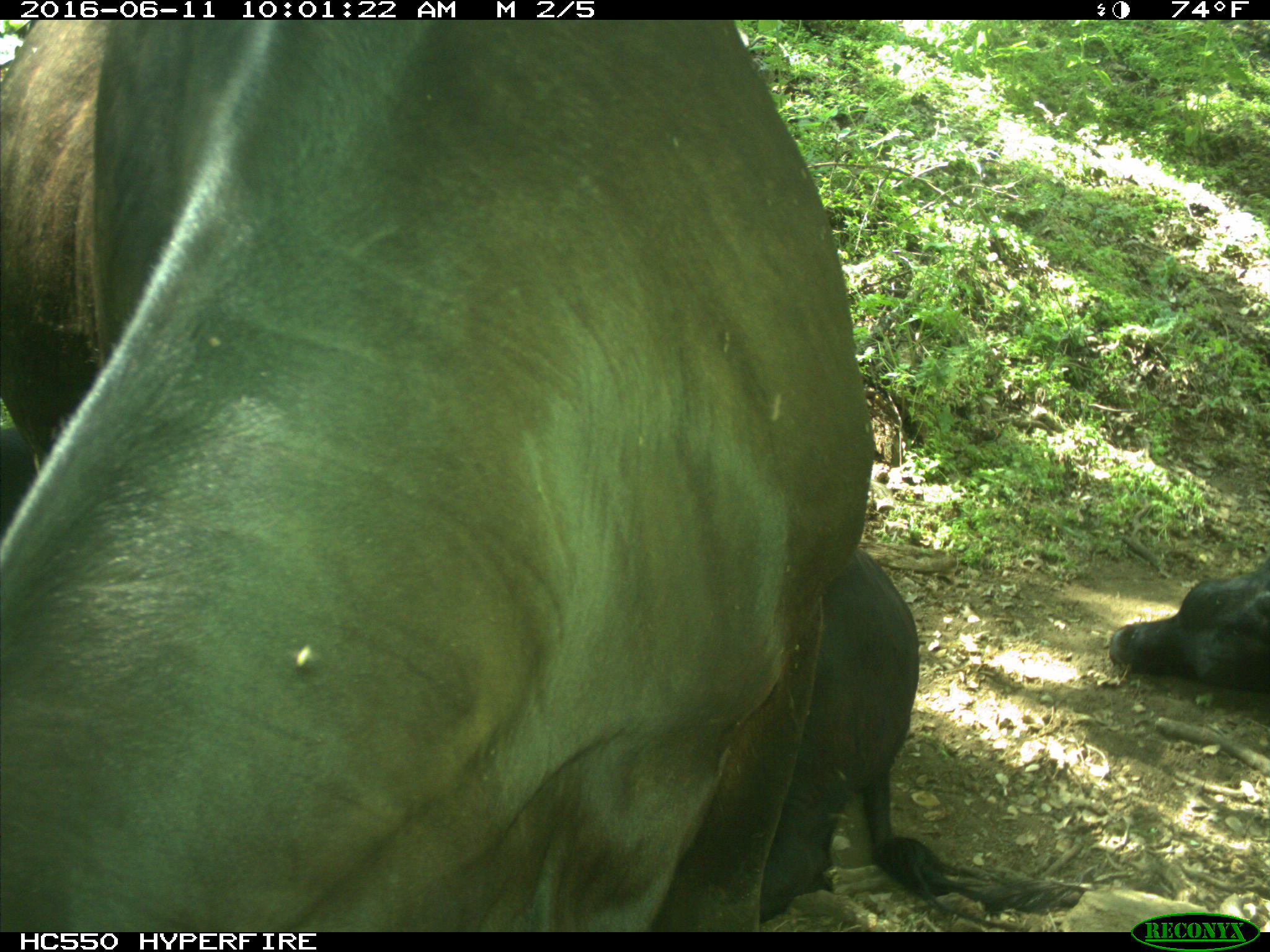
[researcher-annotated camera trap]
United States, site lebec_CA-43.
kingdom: Animalia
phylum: Chordata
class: Mammalia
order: Artiodactyla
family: Bovidae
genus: Bos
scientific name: Bos taurus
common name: domestic cow